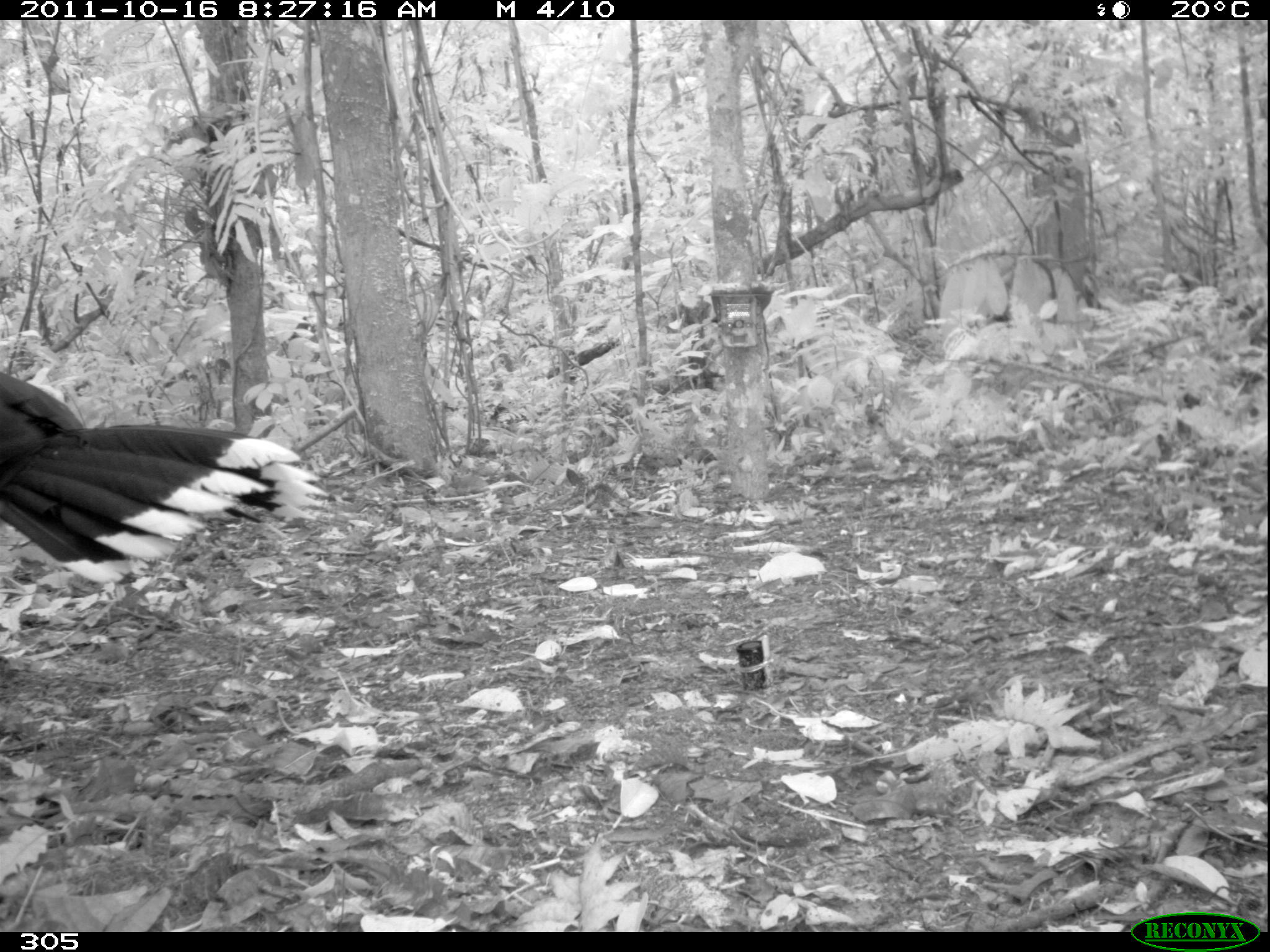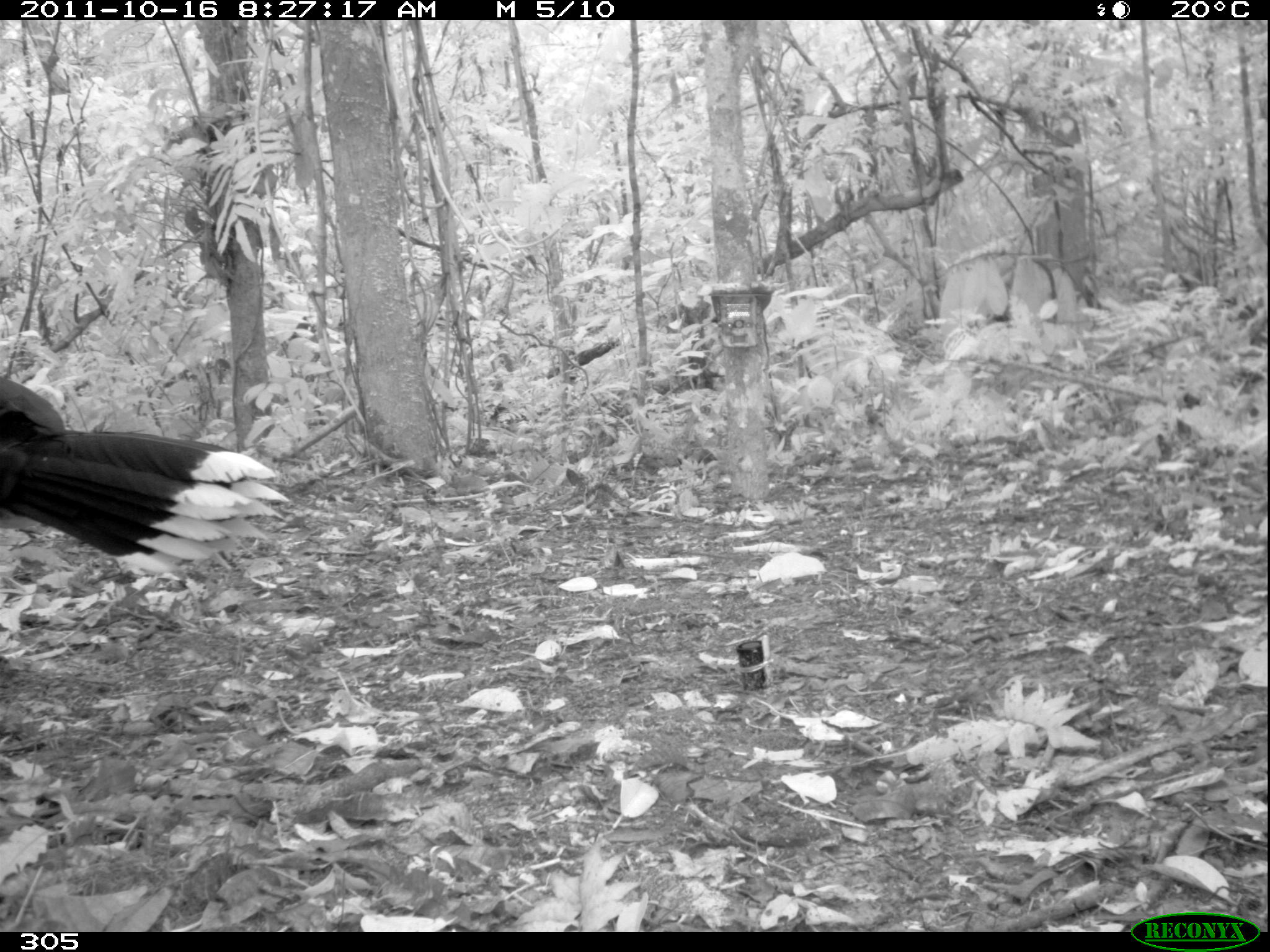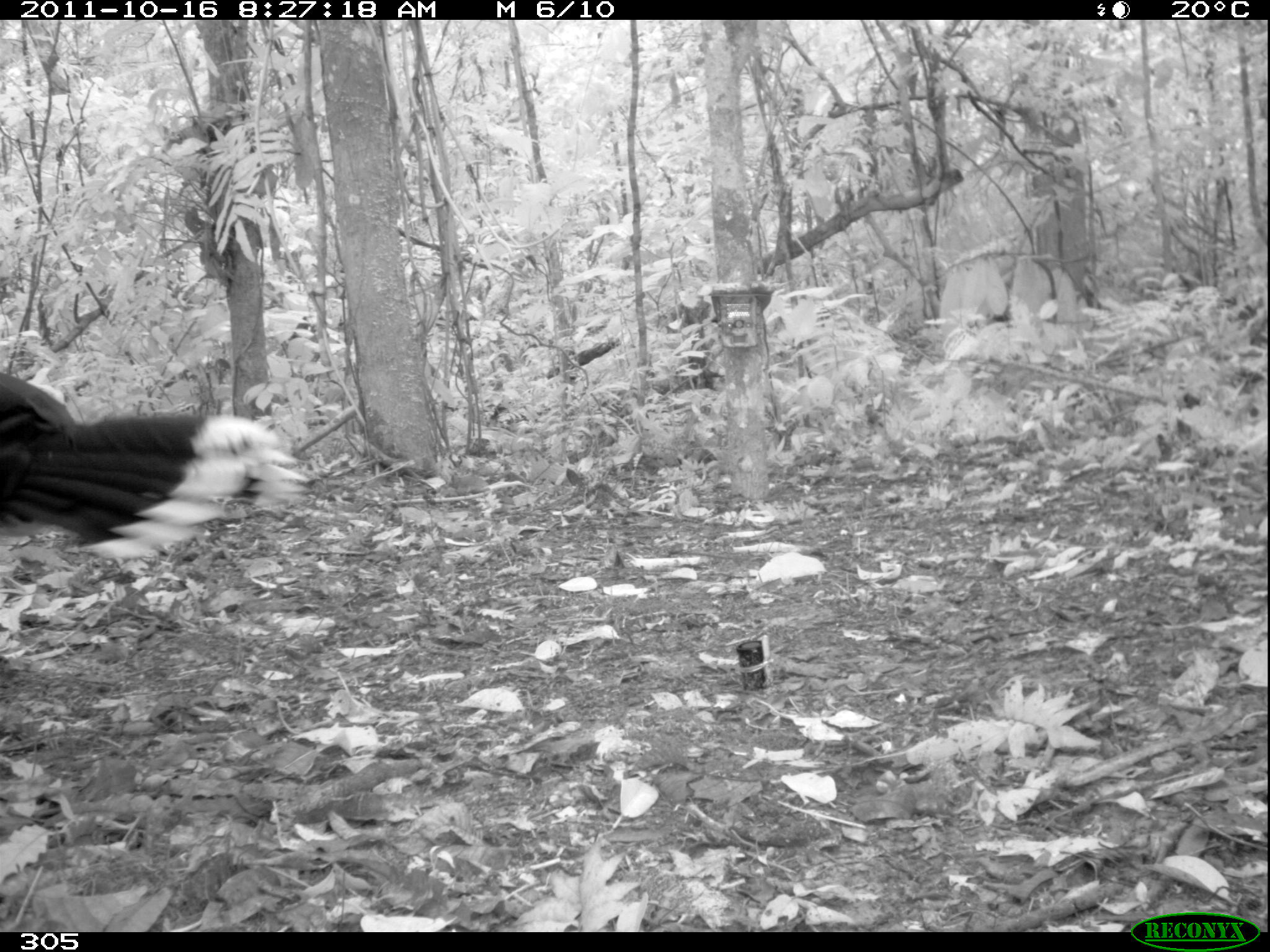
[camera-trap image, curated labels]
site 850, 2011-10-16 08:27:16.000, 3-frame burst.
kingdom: Animalia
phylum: Chordata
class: Aves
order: Galliformes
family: Cracidae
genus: Mitu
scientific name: Mitu tuberosum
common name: razor-billed curassow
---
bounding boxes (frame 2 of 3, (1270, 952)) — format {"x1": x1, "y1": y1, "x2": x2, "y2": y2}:
mitu tuberosum: {"x1": 0, "y1": 375, "x2": 289, "y2": 581}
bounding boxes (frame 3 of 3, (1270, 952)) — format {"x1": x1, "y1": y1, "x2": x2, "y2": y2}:
mitu tuberosum: {"x1": 0, "y1": 370, "x2": 310, "y2": 560}